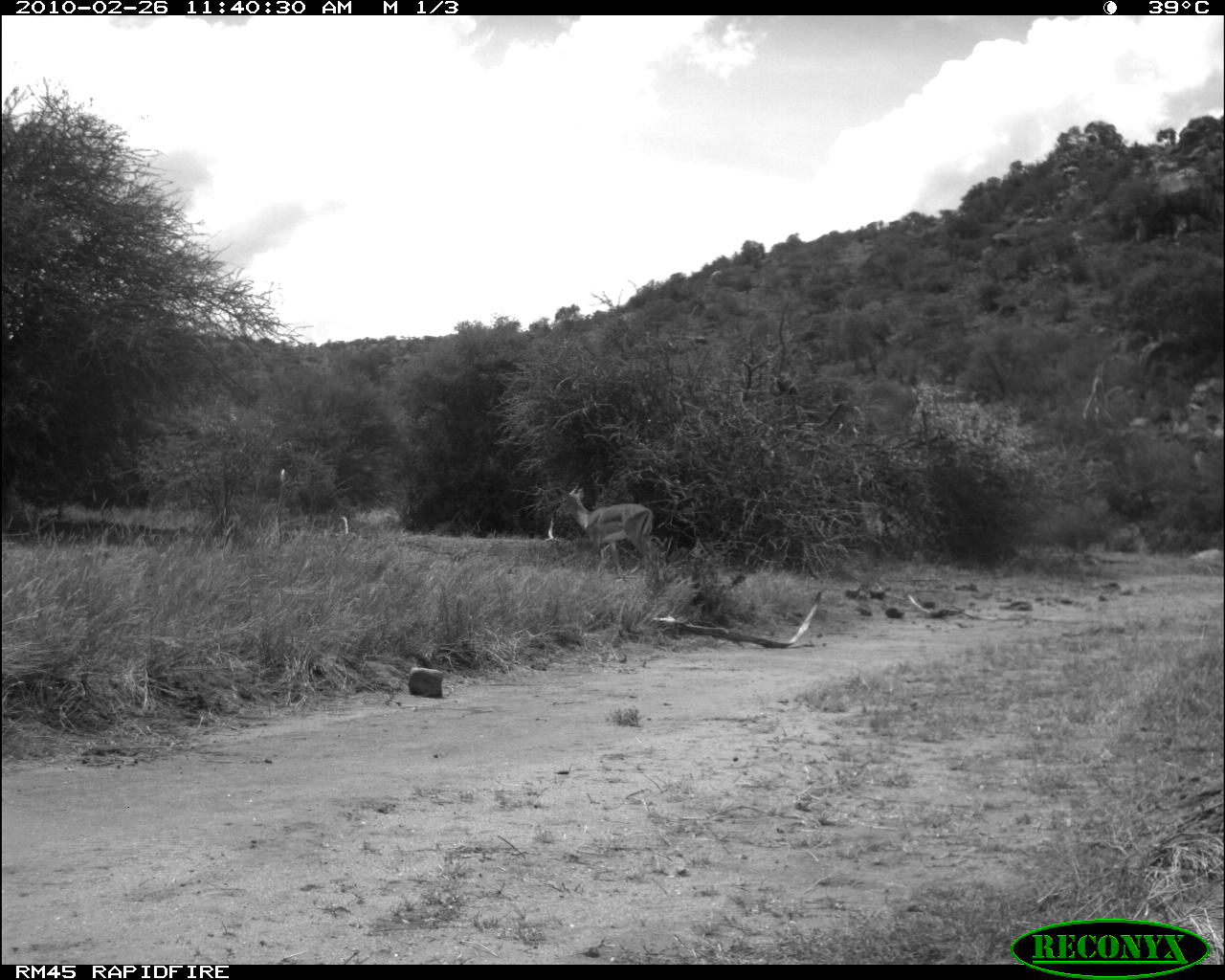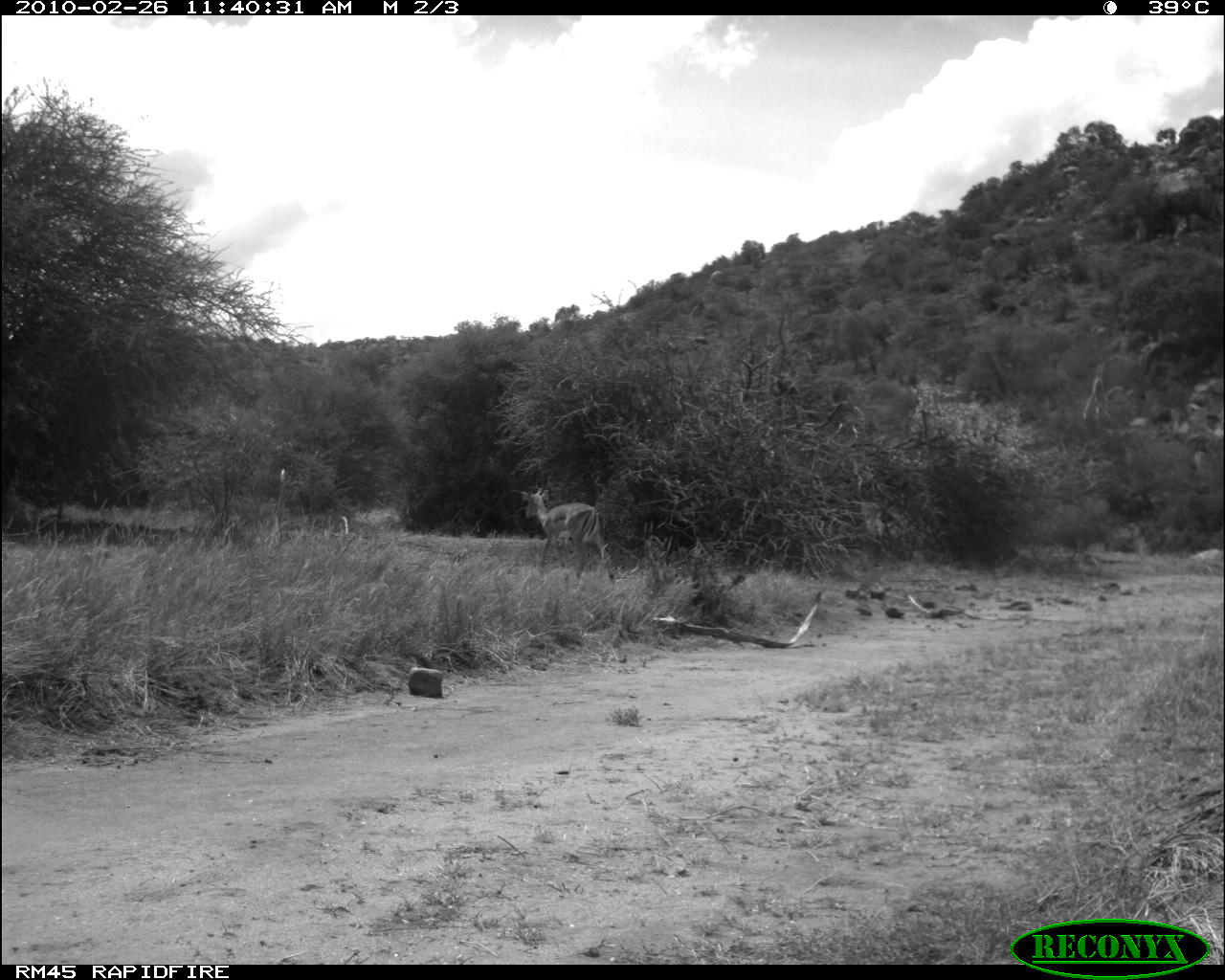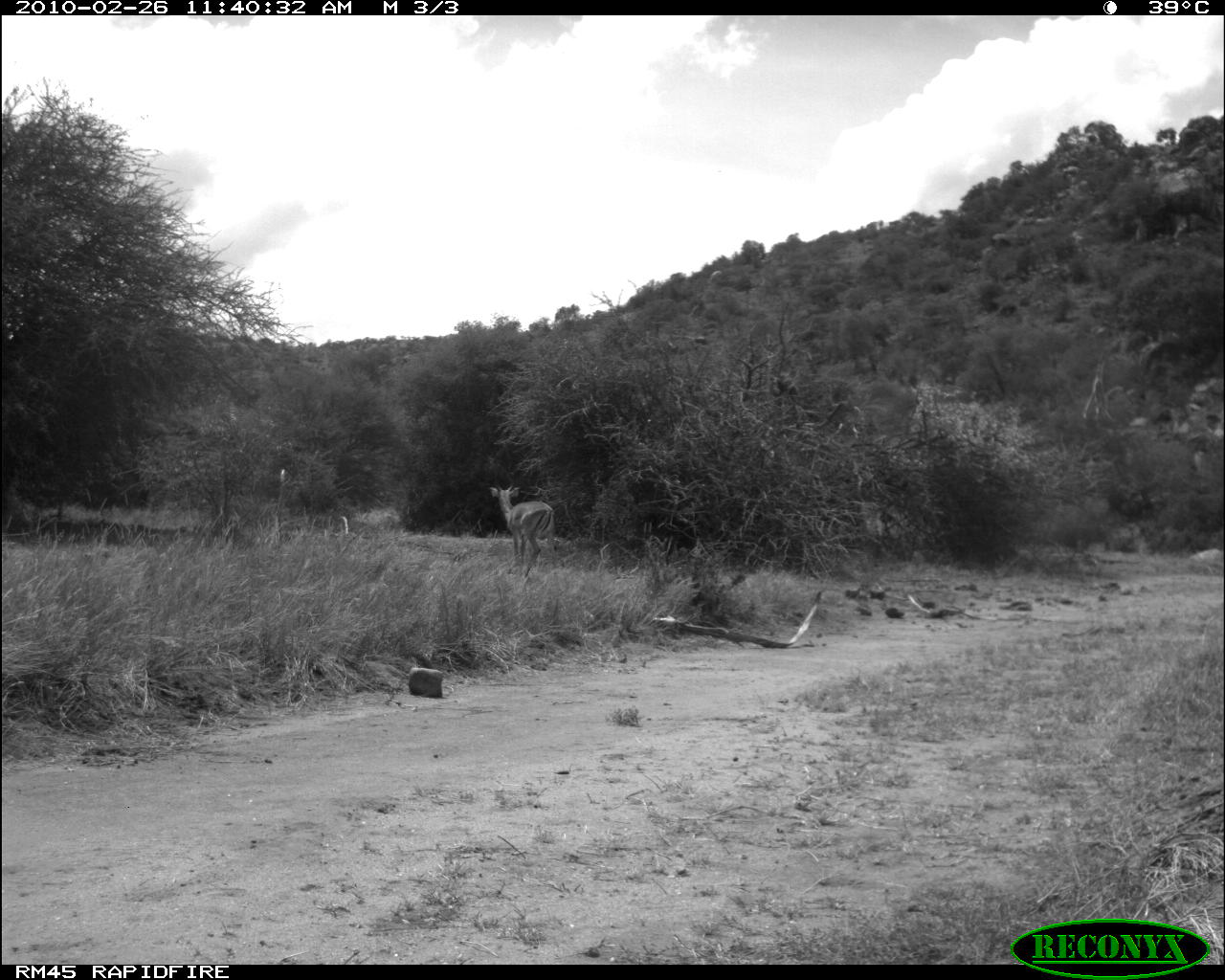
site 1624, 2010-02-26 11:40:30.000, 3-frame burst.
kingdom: Animalia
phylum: Chordata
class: Mammalia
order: Artiodactyla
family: Bovidae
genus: Aepyceros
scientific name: Aepyceros melampus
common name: impala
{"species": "Aepyceros melampus (impala)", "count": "1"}